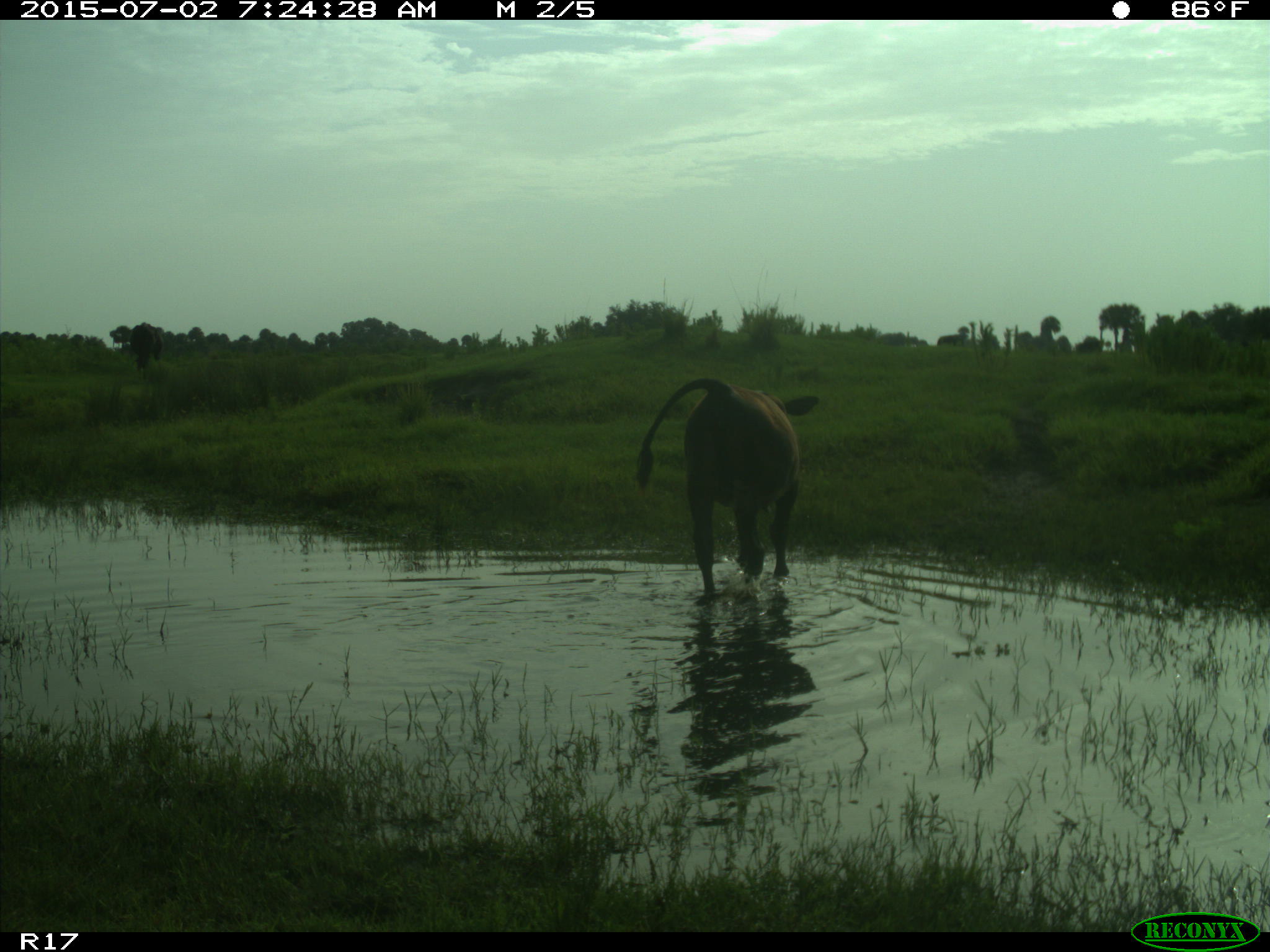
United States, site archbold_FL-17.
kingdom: Animalia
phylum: Chordata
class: Mammalia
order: Artiodactyla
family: Bovidae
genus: Bos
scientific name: Bos taurus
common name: domestic cow